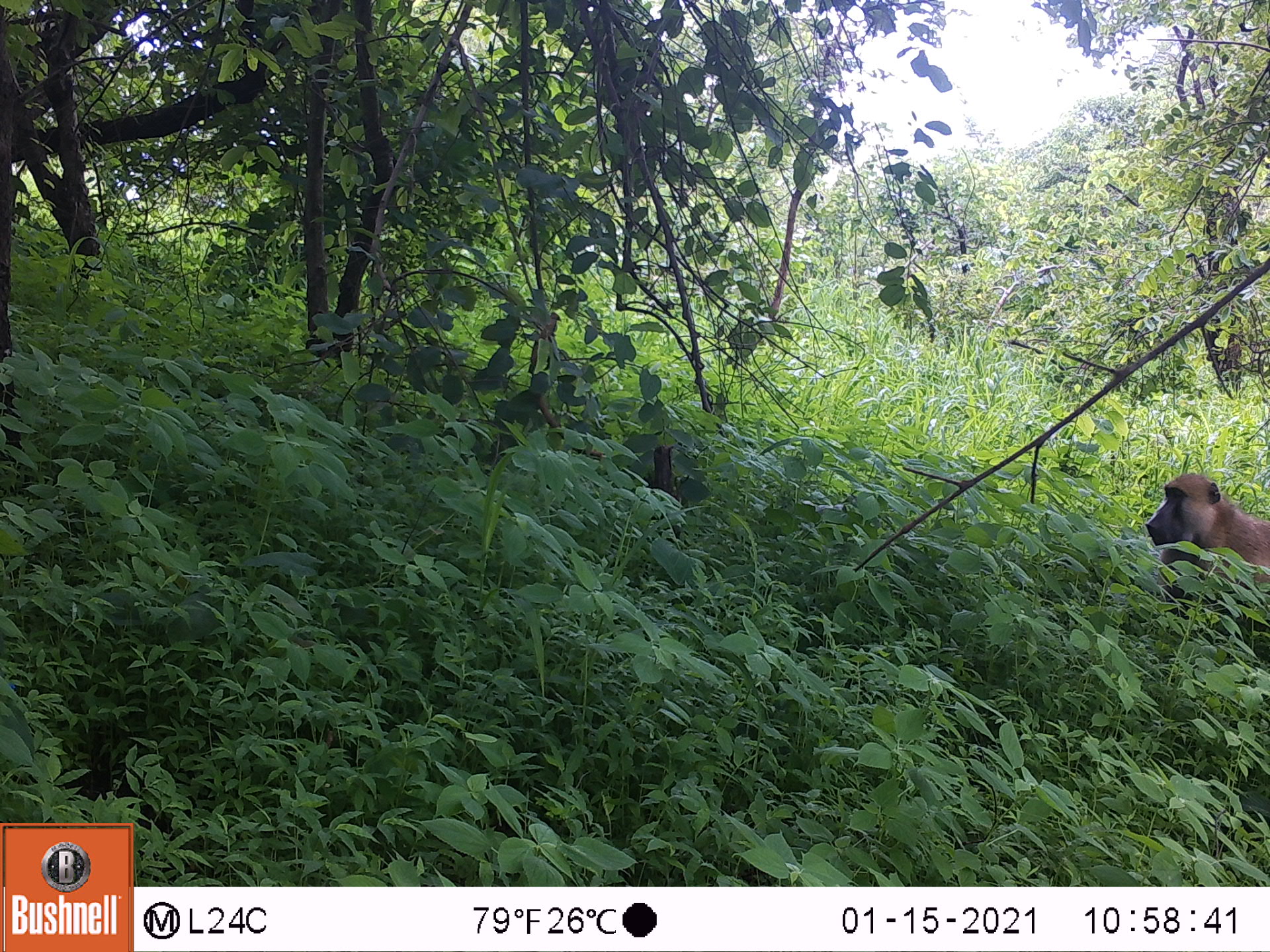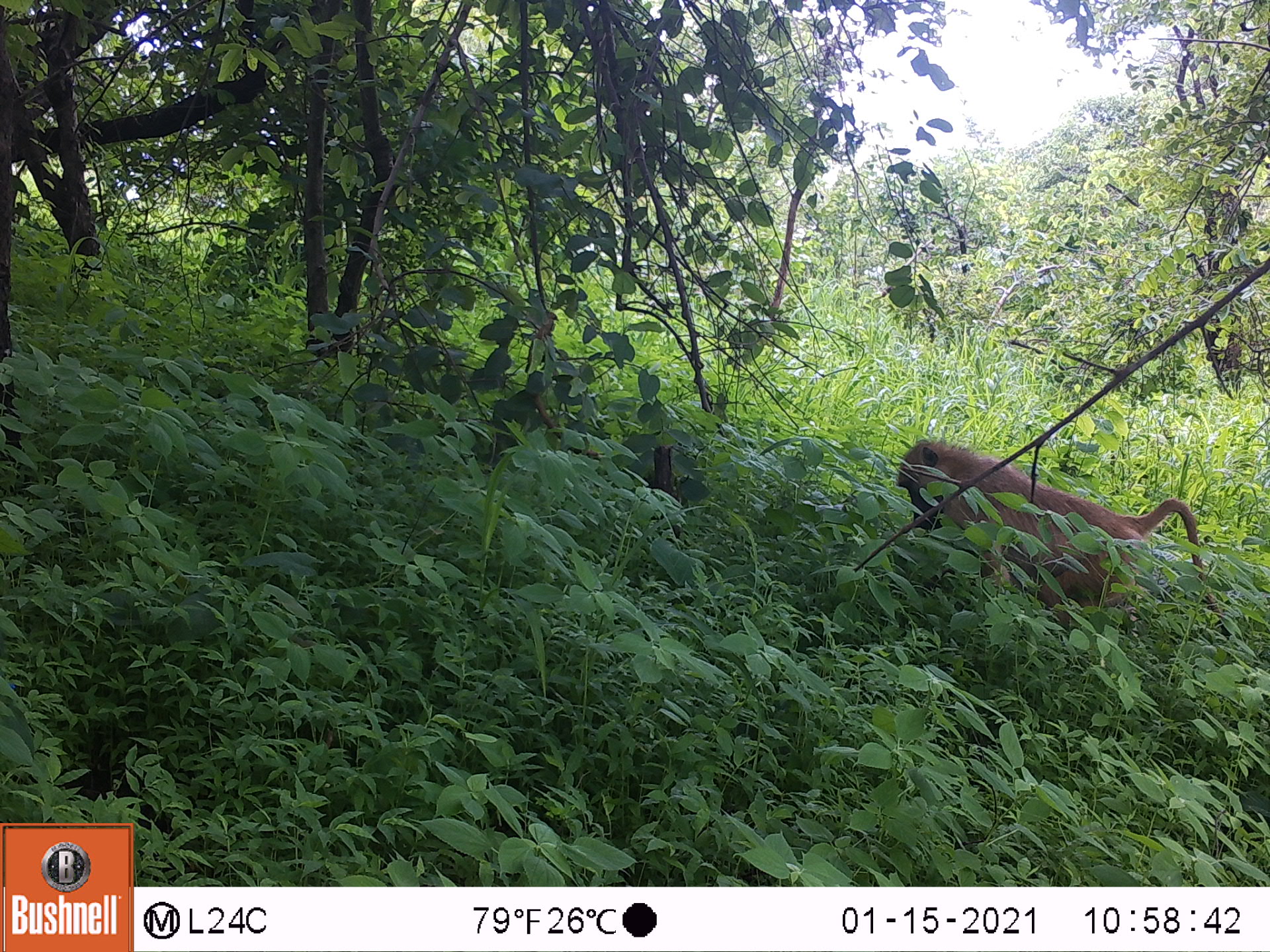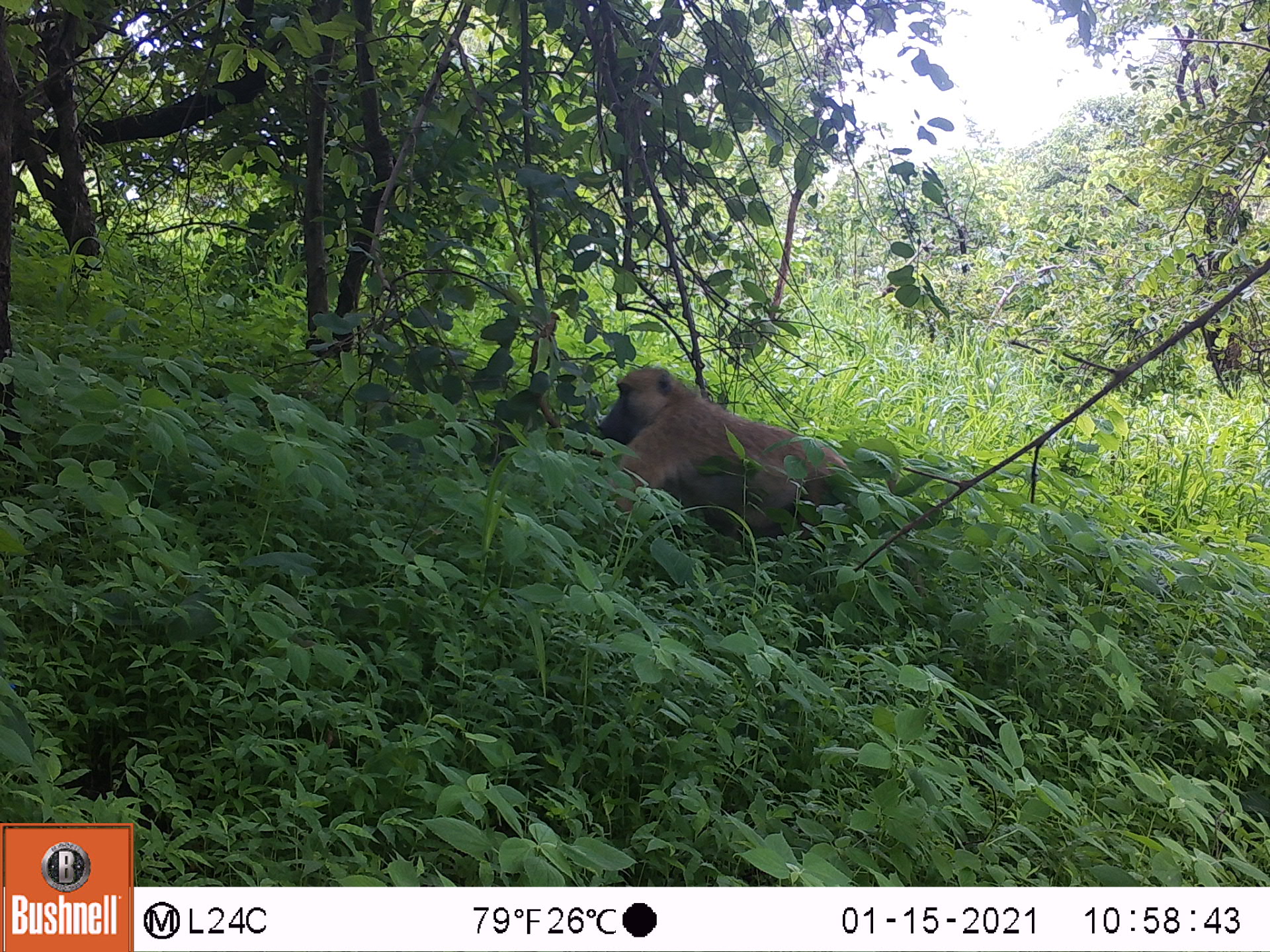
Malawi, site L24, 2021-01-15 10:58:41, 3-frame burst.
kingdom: Animalia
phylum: Chordata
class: Mammalia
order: Primates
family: Cercopithecidae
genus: Papio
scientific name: Papio cynocephalus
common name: yellow baboon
Yellow baboon (Papio cynocephalus), count 1.